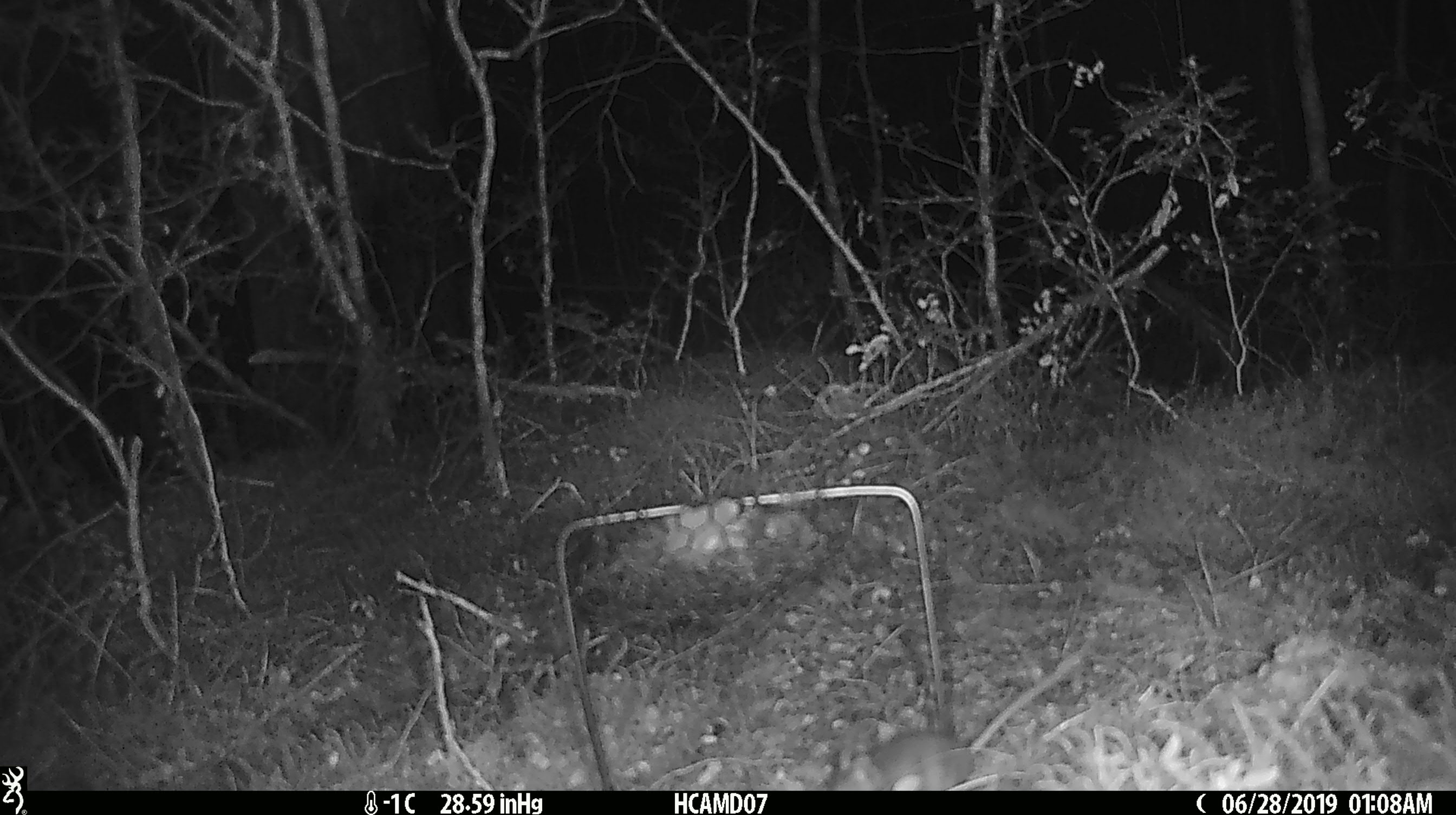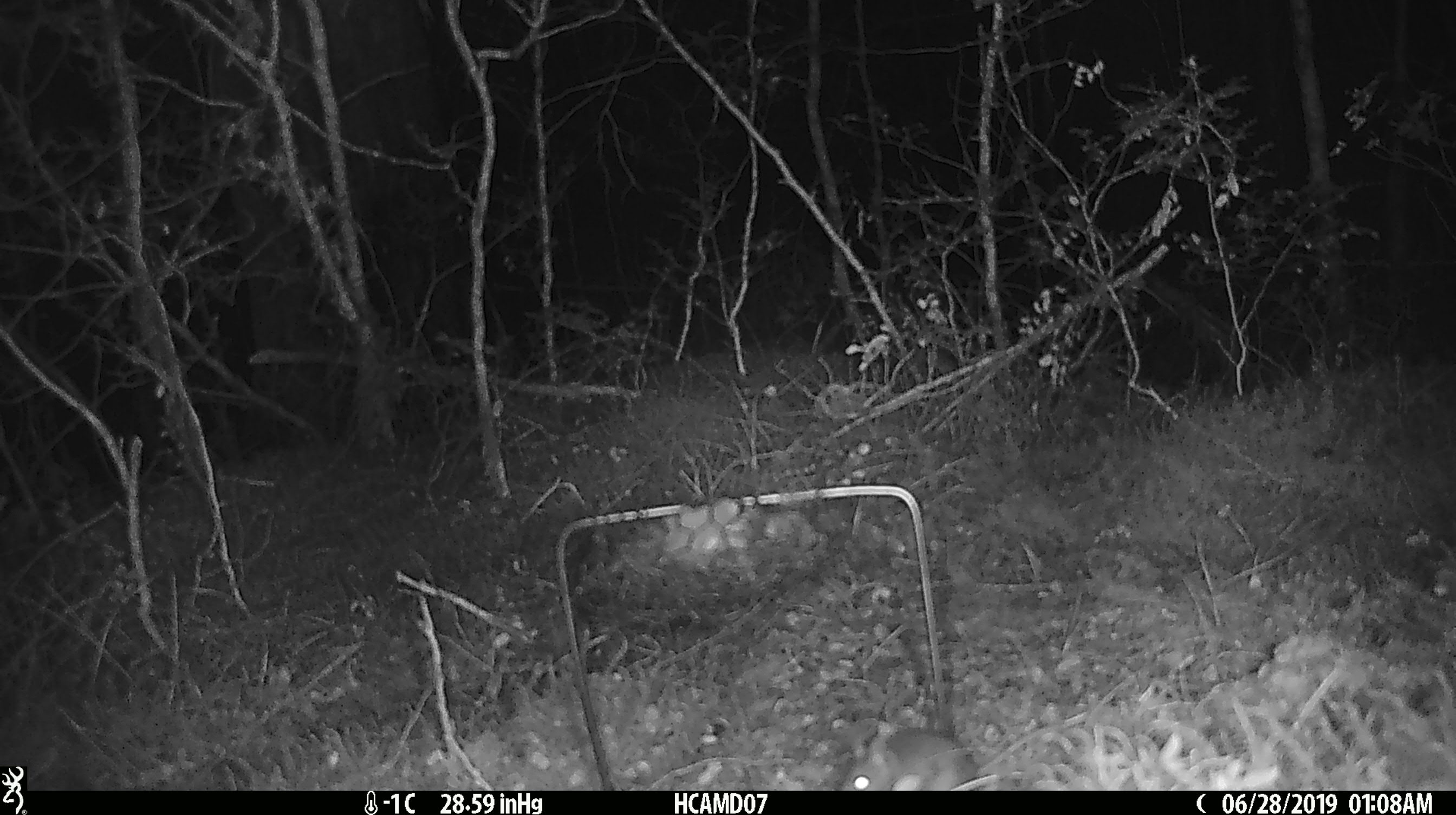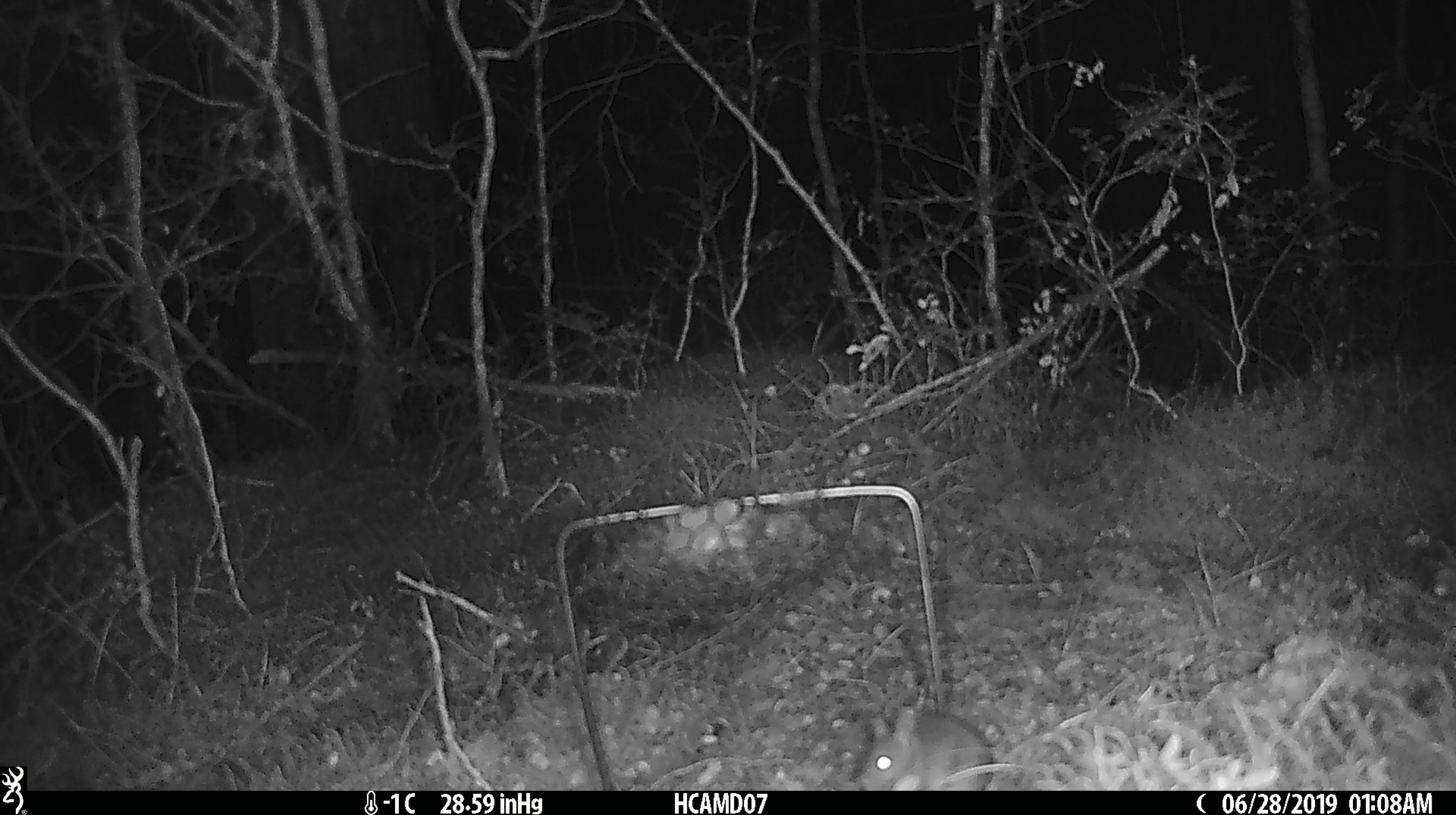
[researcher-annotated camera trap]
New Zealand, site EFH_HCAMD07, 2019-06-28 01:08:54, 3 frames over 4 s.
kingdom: Animalia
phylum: Chordata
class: Mammalia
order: Rodentia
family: Muridae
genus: Mus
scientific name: Mus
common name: mouse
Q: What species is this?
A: Mouse (Mus).